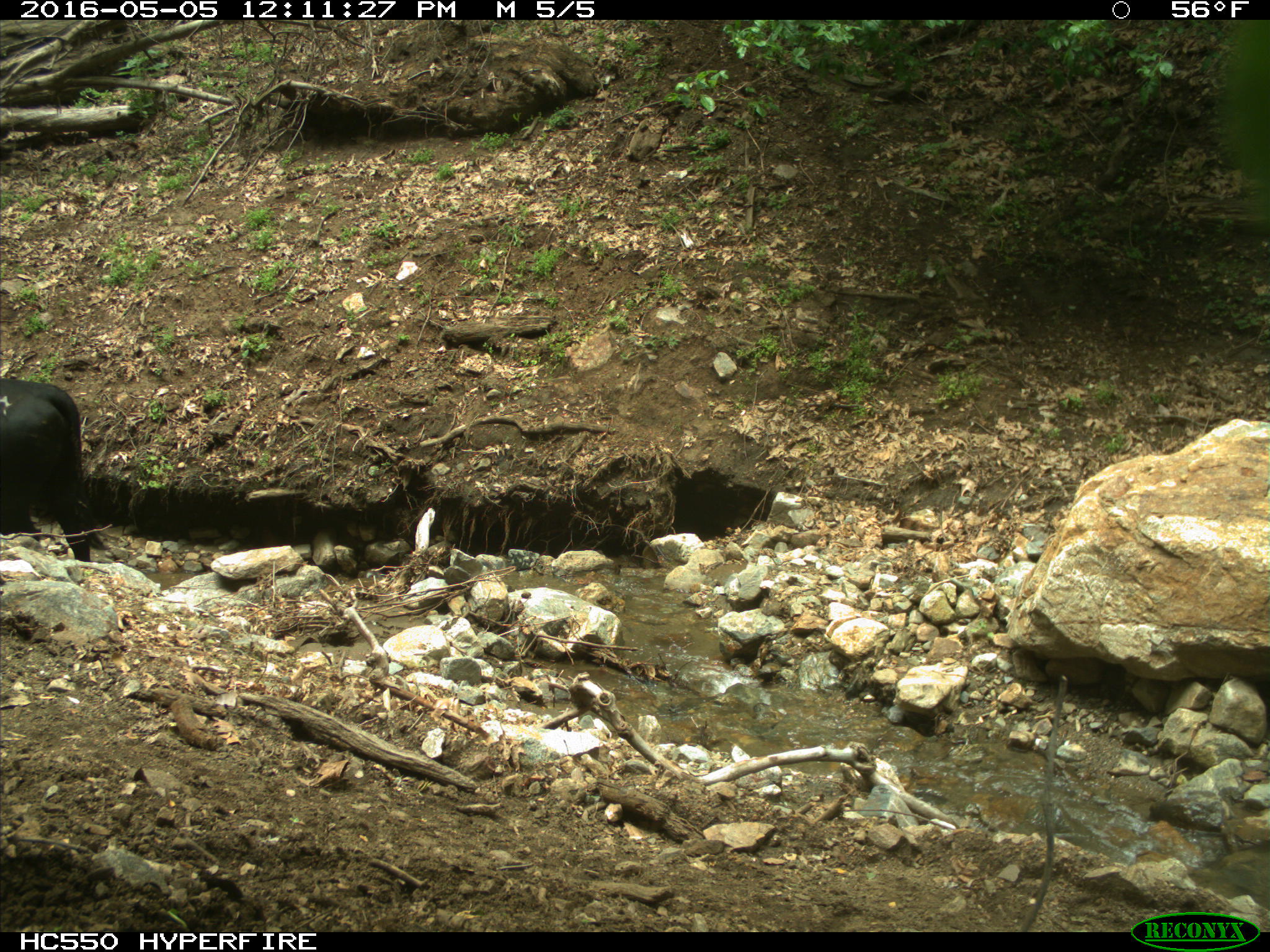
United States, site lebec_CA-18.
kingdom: Animalia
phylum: Chordata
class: Mammalia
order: Artiodactyla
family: Bovidae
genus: Bos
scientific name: Bos taurus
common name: domestic cow